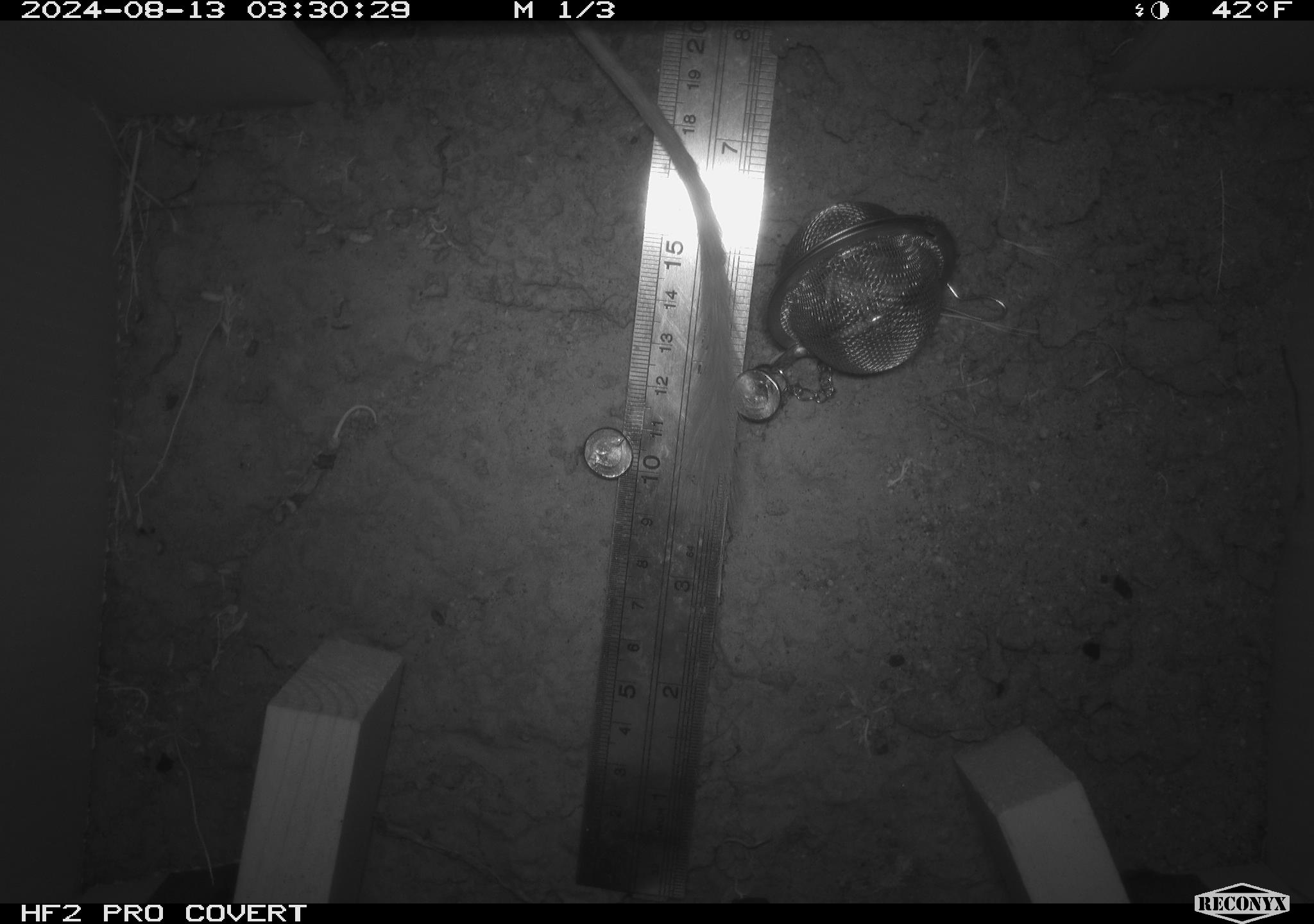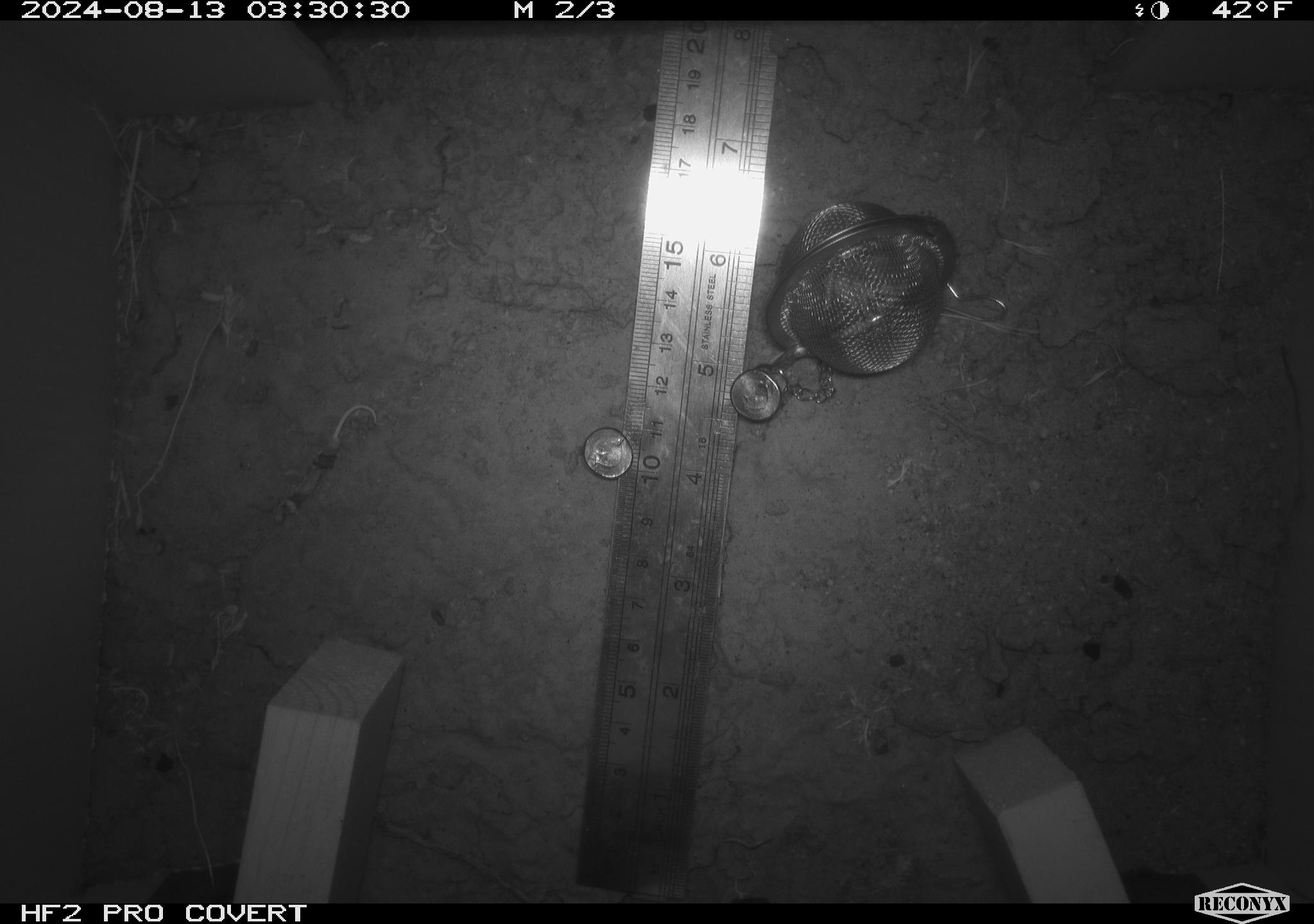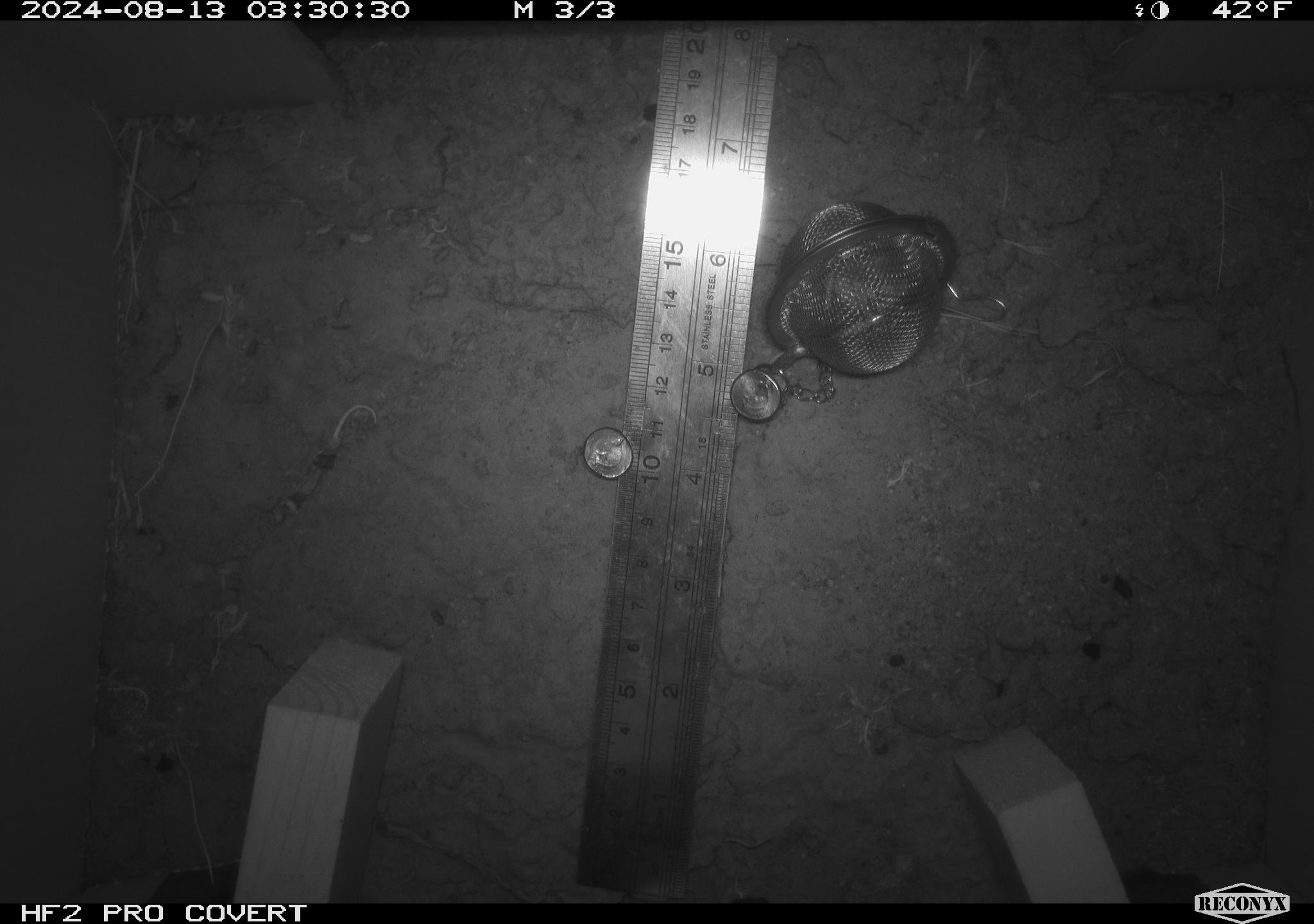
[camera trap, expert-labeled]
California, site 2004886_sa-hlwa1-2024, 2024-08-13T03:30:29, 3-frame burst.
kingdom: Animalia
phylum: Chordata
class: Mammalia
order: Rodentia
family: Heteromyidae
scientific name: Heteromyidae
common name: kangaroo rats and pocket mice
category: heteromyidae family